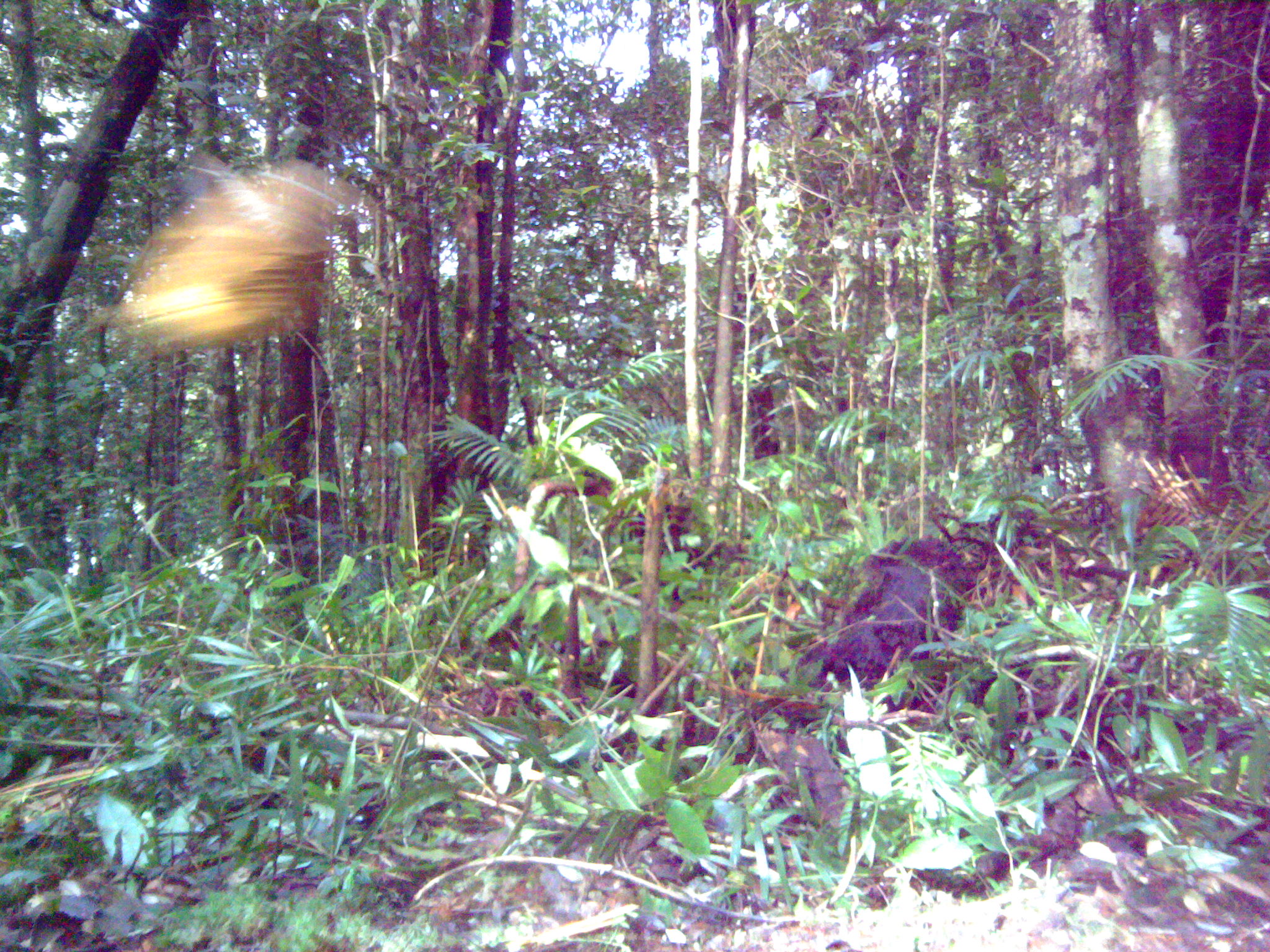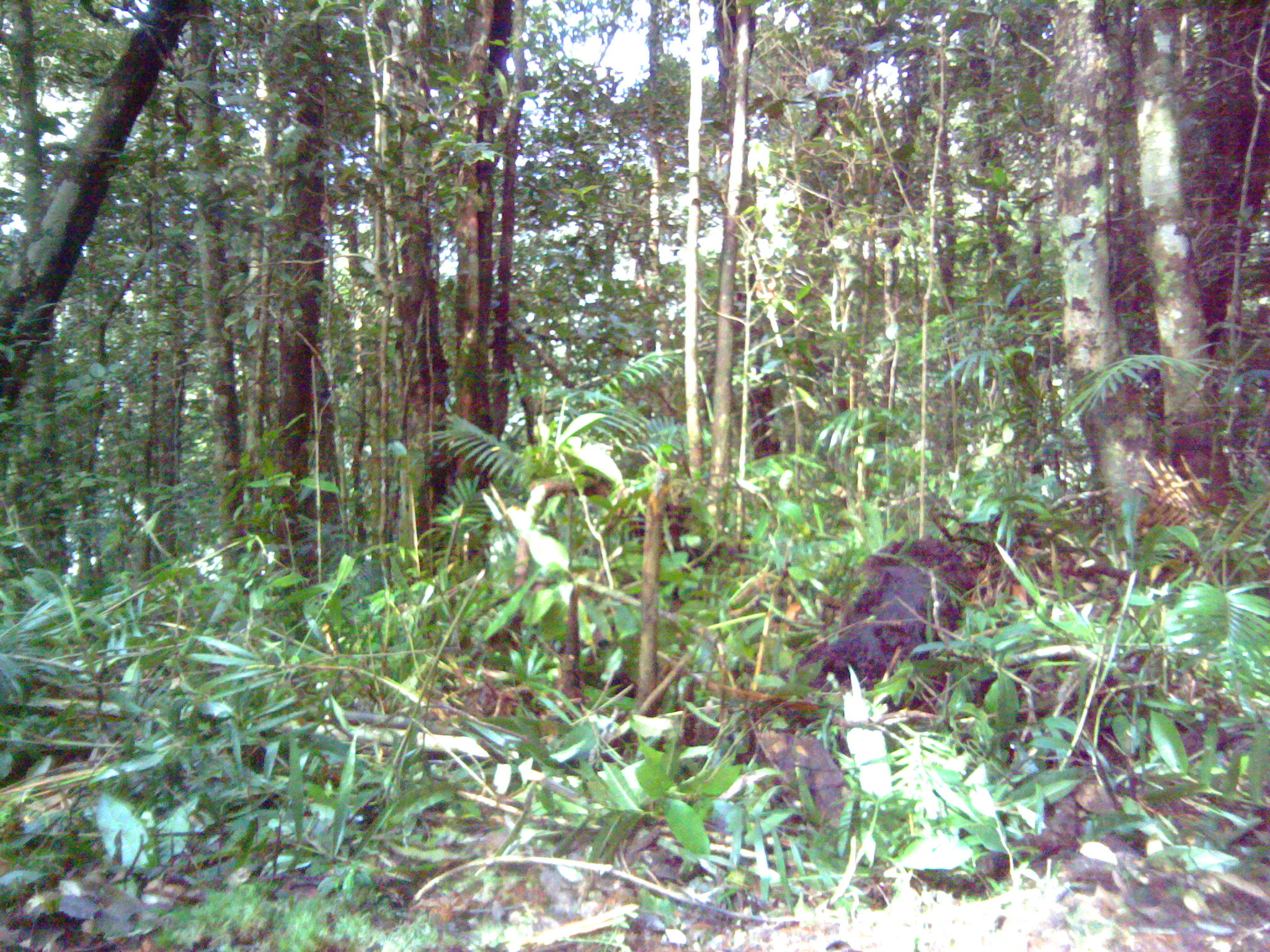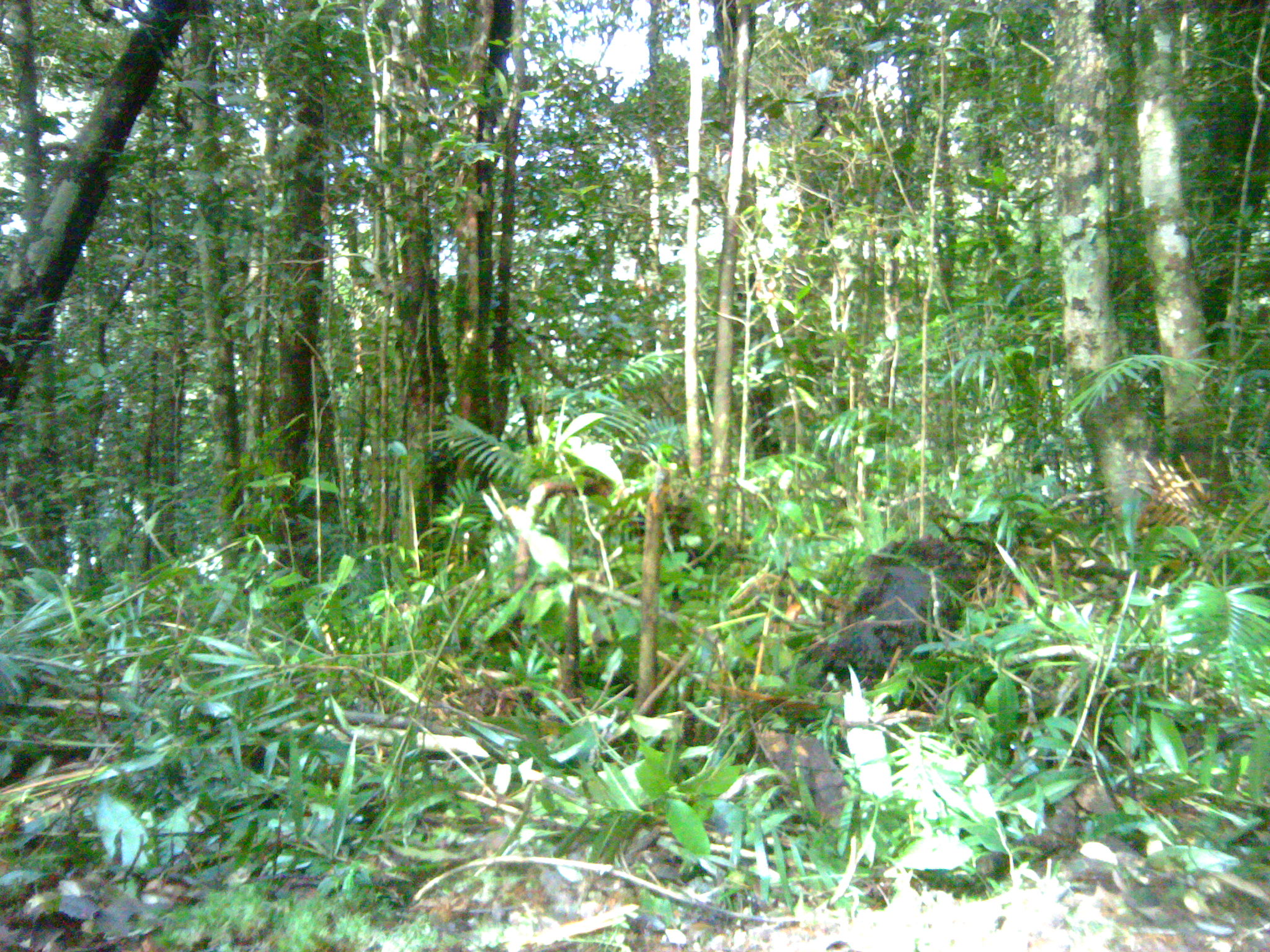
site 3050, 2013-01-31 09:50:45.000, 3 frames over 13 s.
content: unidentified animal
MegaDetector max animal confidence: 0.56